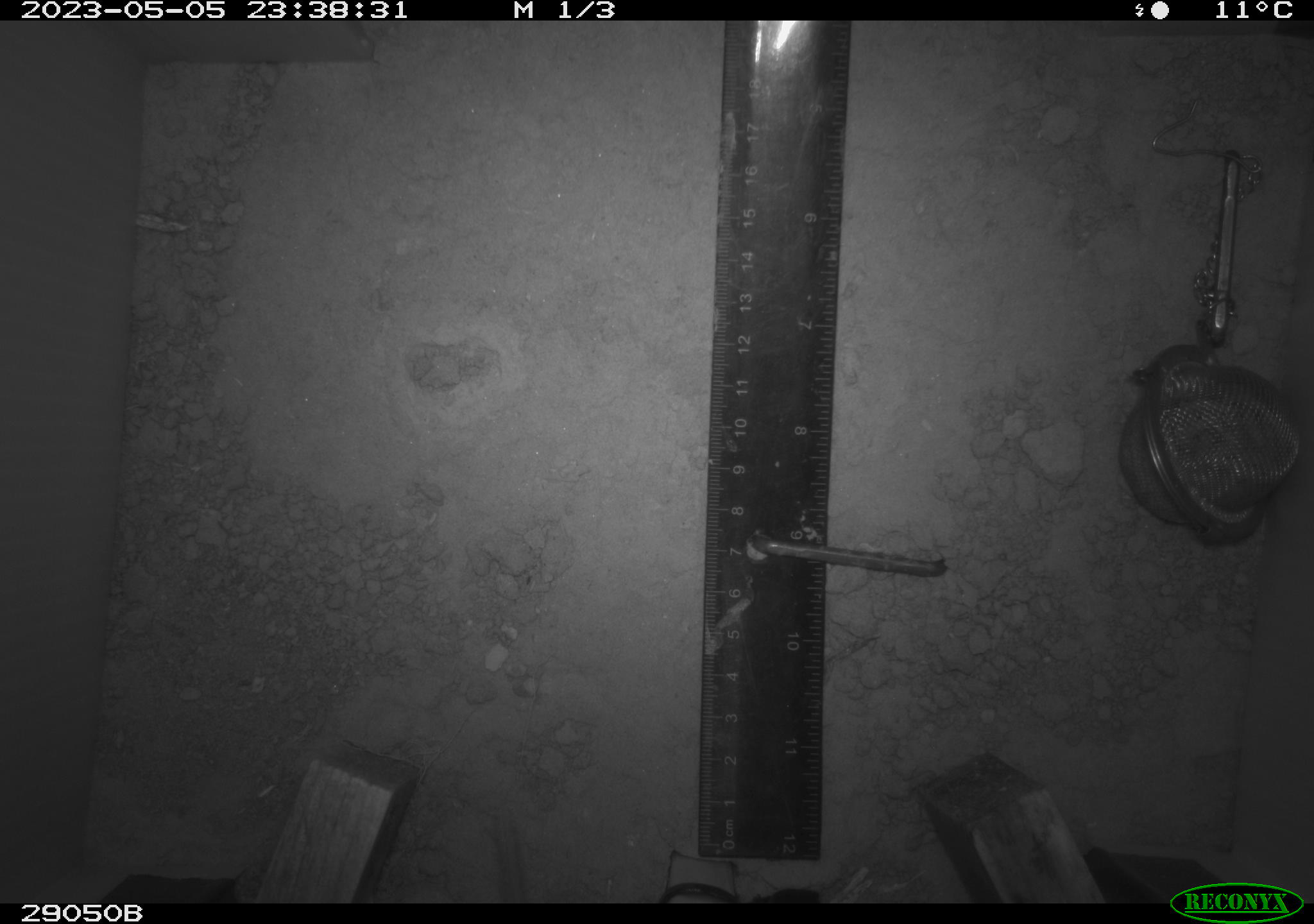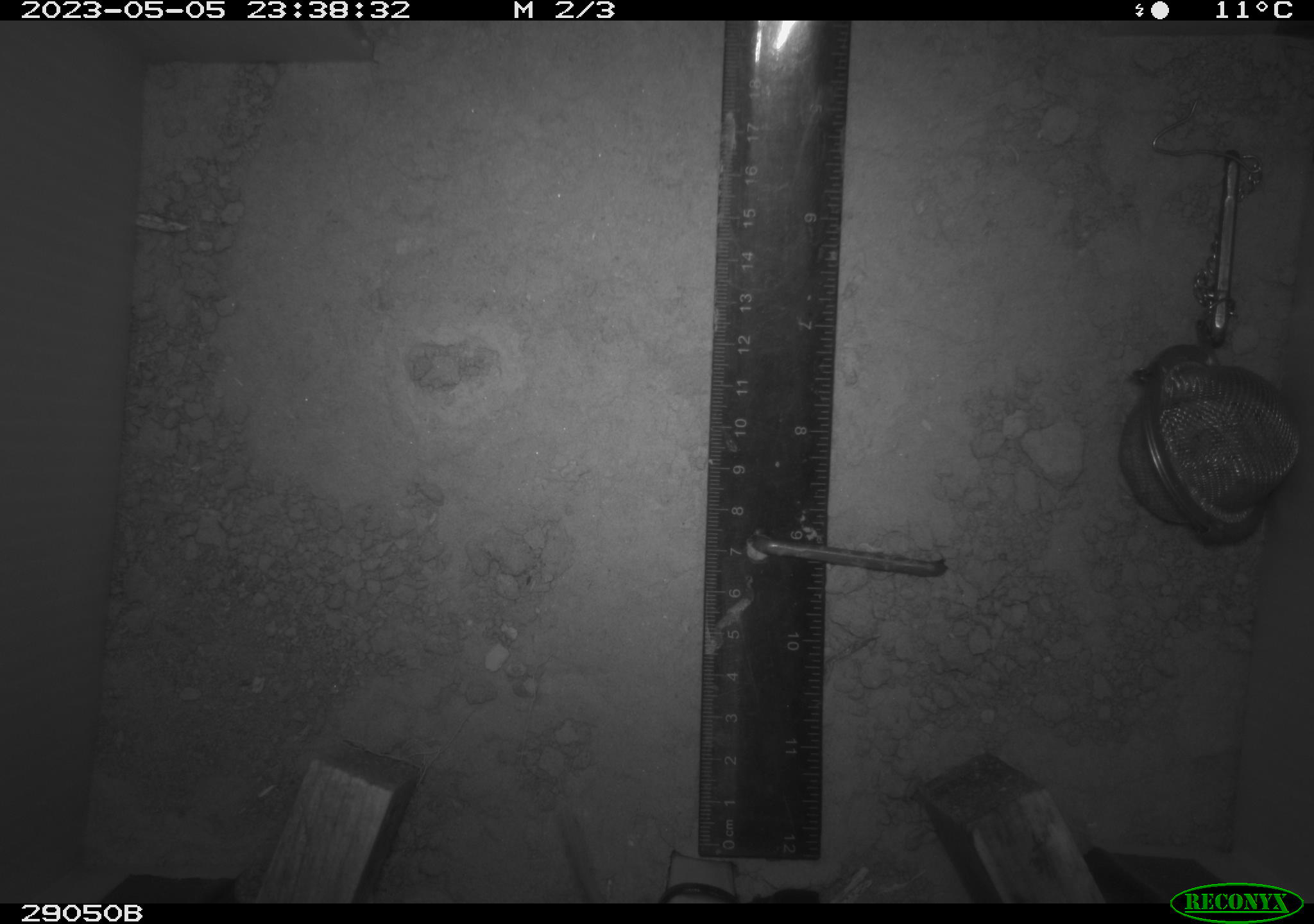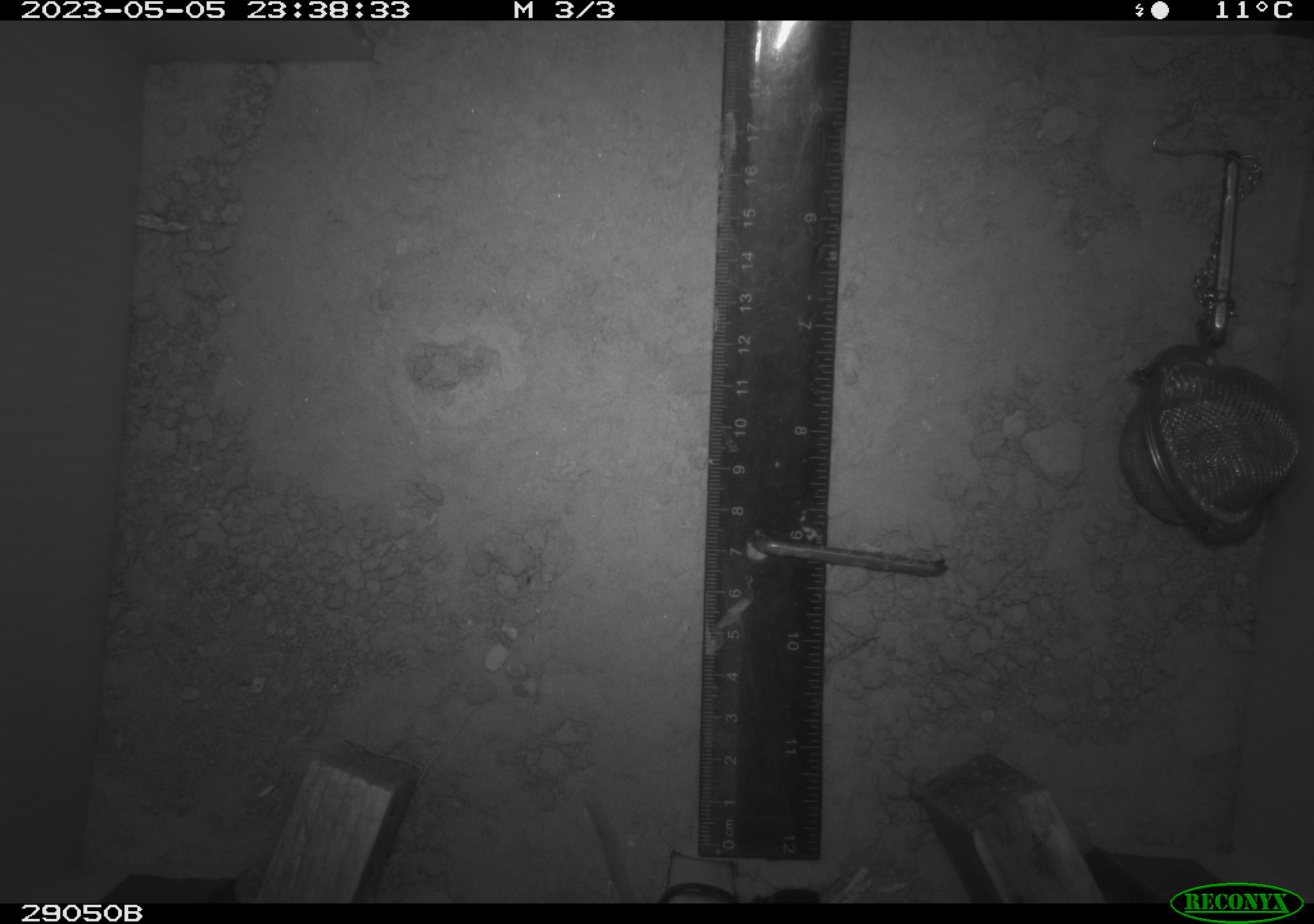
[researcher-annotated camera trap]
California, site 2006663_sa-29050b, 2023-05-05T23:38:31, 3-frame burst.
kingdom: Animalia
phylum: Chordata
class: Mammalia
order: Rodentia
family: Cricetidae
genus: Peromyscus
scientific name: Peromyscus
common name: deer mice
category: peromyscus species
Peromyscus species (deer mice) (Peromyscus).